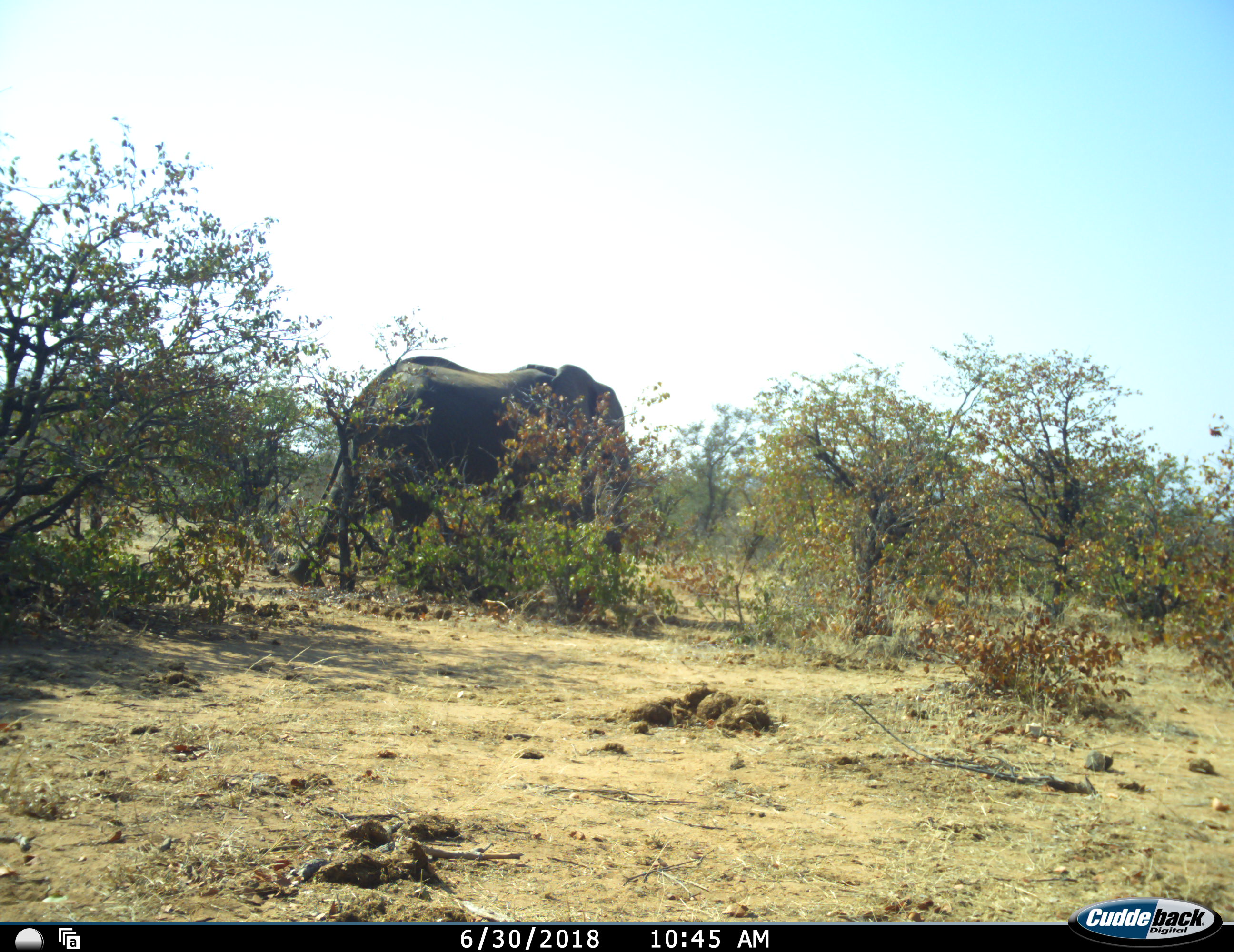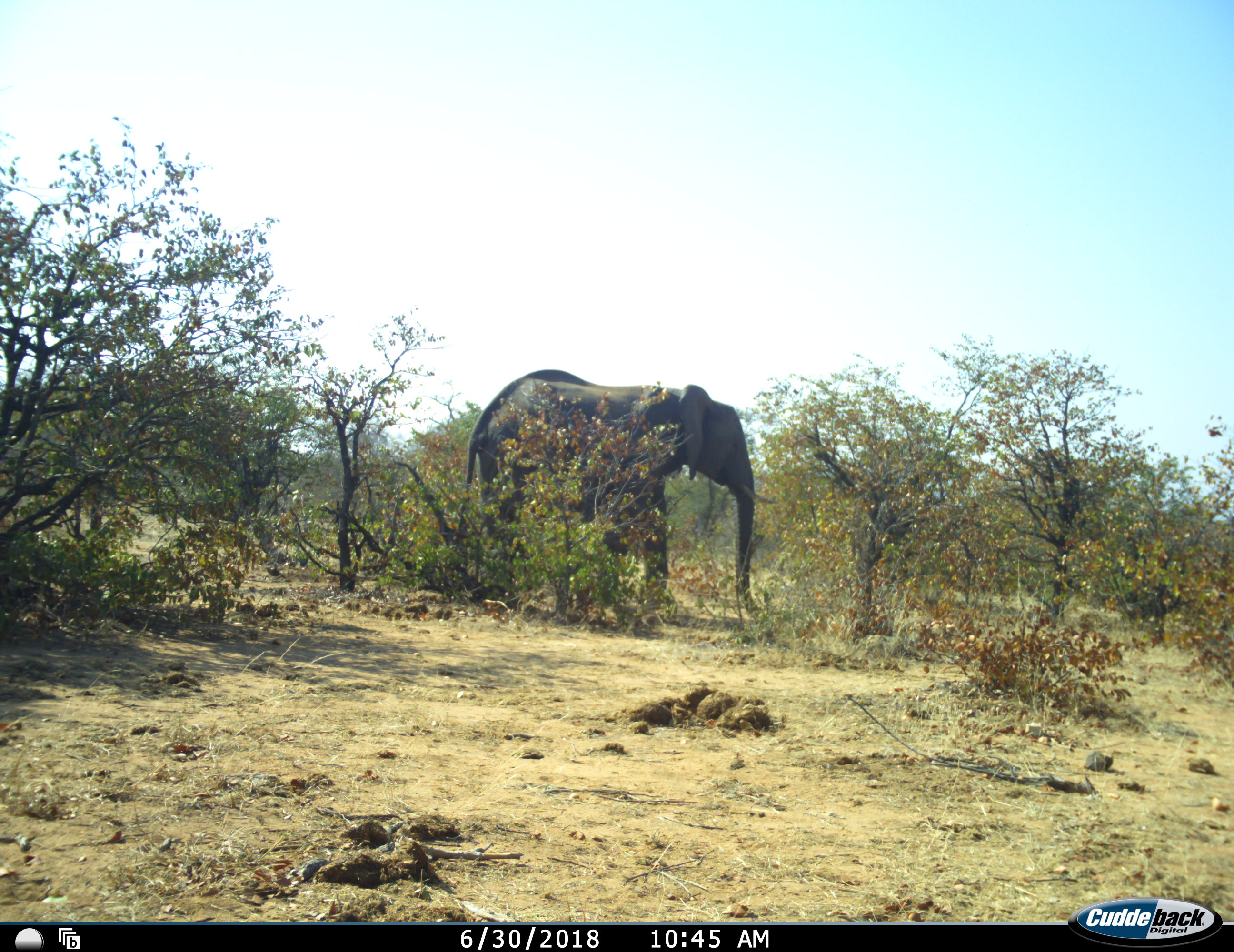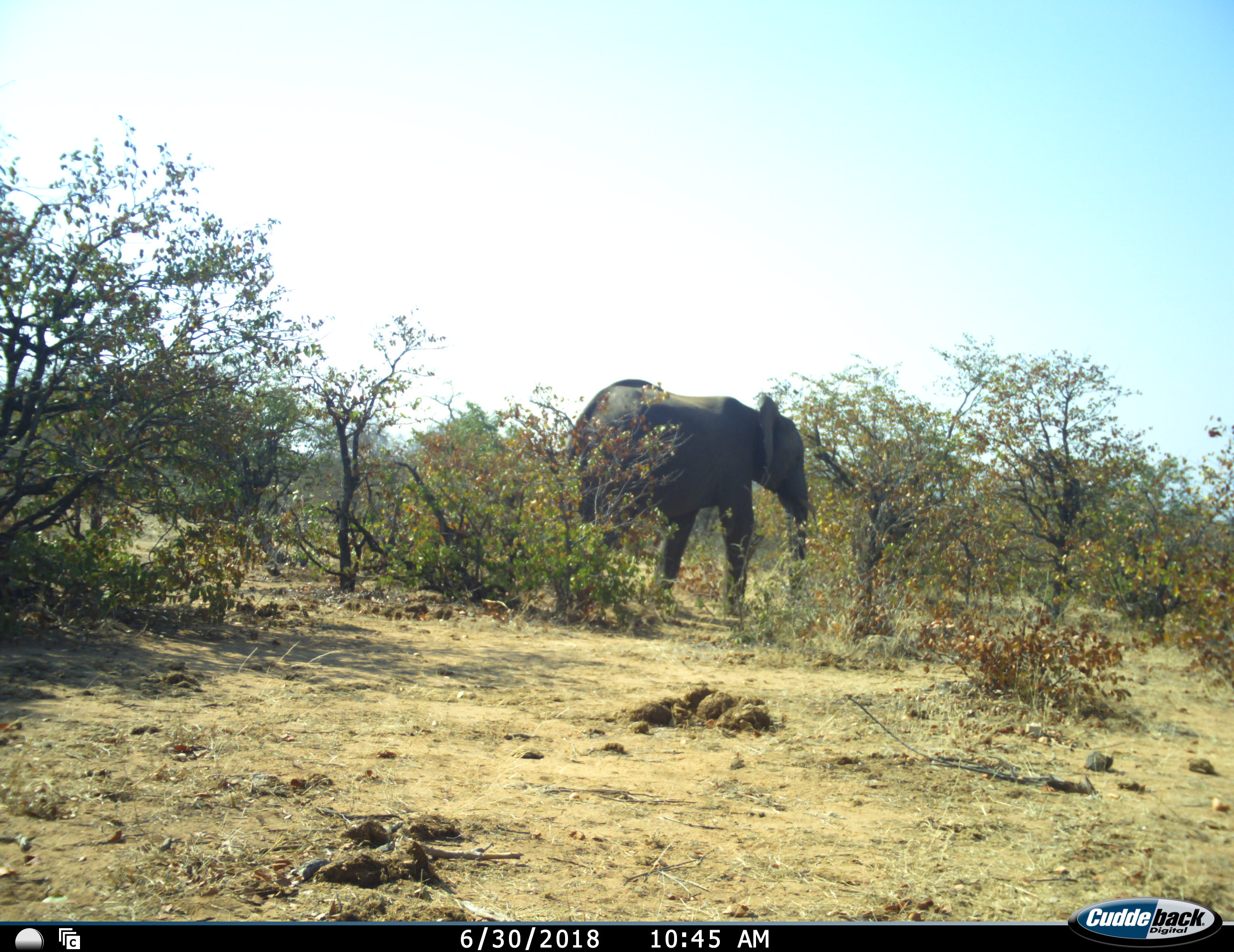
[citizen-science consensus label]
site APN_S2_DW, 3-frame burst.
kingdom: Animalia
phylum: Chordata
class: Mammalia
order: Proboscidea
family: Elephantidae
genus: Loxodonta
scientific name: Loxodonta africana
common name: african bush elephant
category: elephant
Elephant (african bush elephant) (Loxodonta africana), count 1. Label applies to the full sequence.